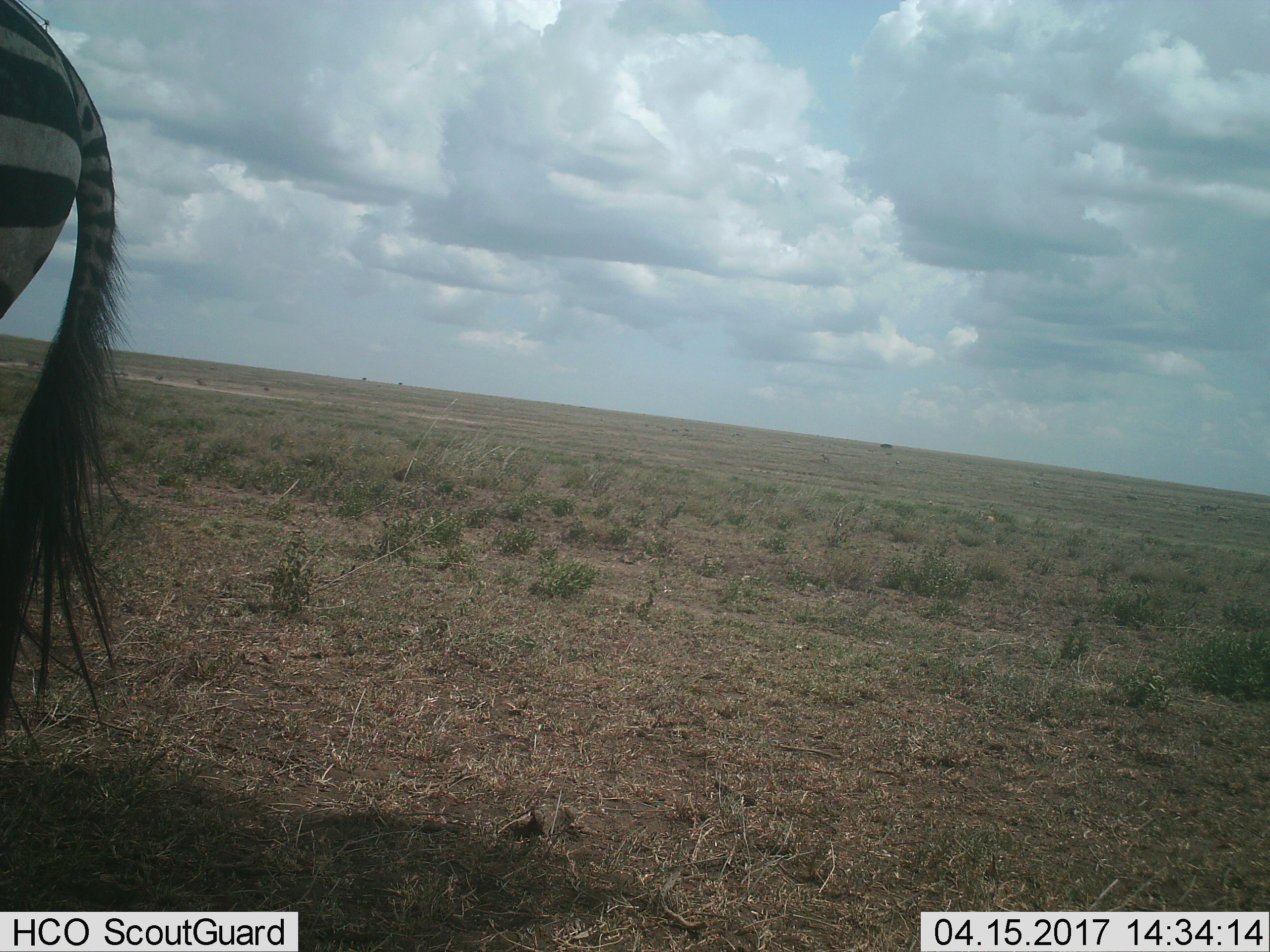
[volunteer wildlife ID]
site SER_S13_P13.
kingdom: Animalia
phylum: Chordata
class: Mammalia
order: Perissodactyla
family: Equidae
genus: Equus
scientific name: Equus quagga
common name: plains zebra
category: zebraplains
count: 1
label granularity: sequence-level